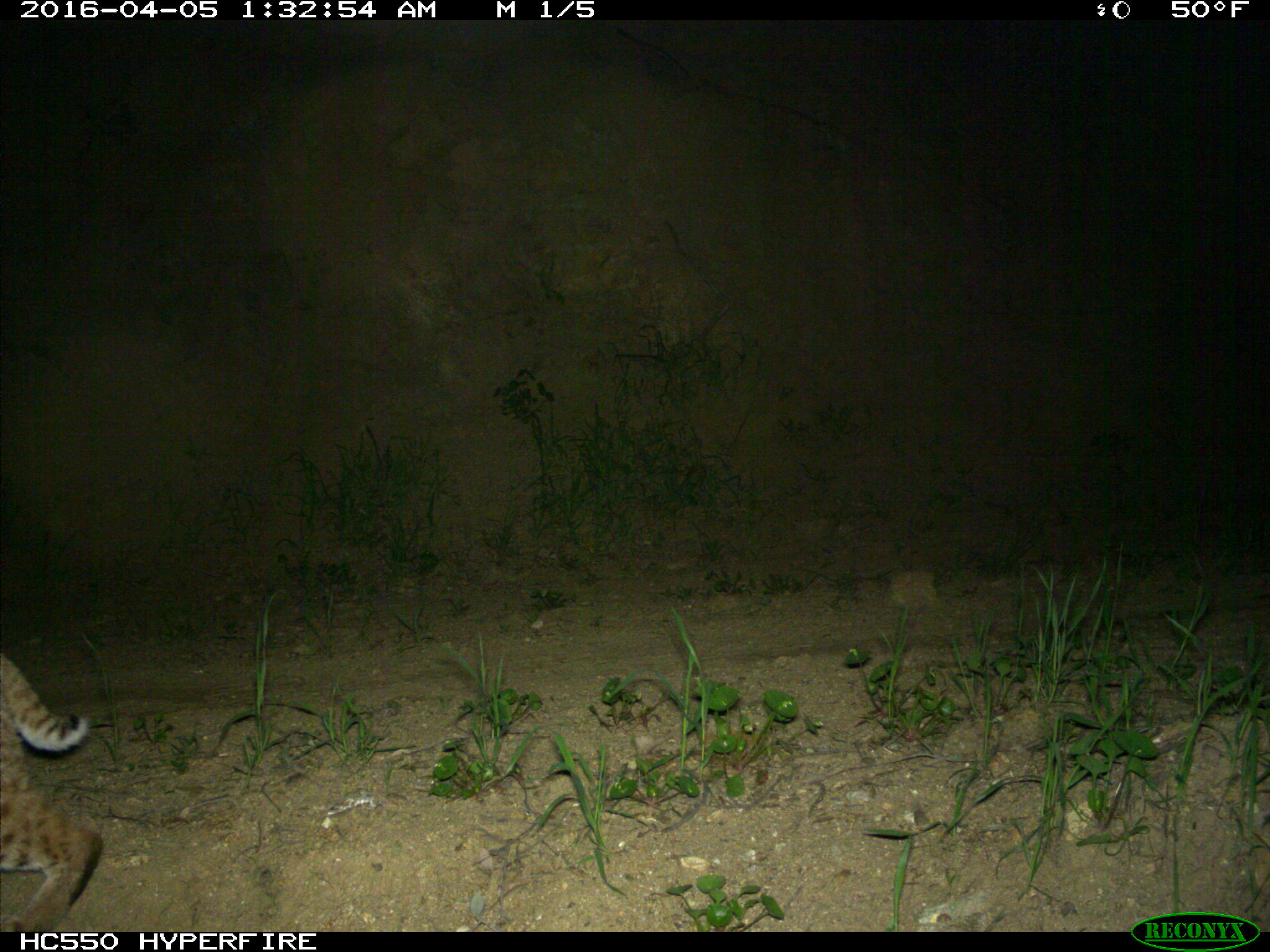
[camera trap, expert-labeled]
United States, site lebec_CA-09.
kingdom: Animalia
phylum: Chordata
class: Mammalia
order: Carnivora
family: Felidae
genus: Lynx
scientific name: Lynx rufus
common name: bobcat